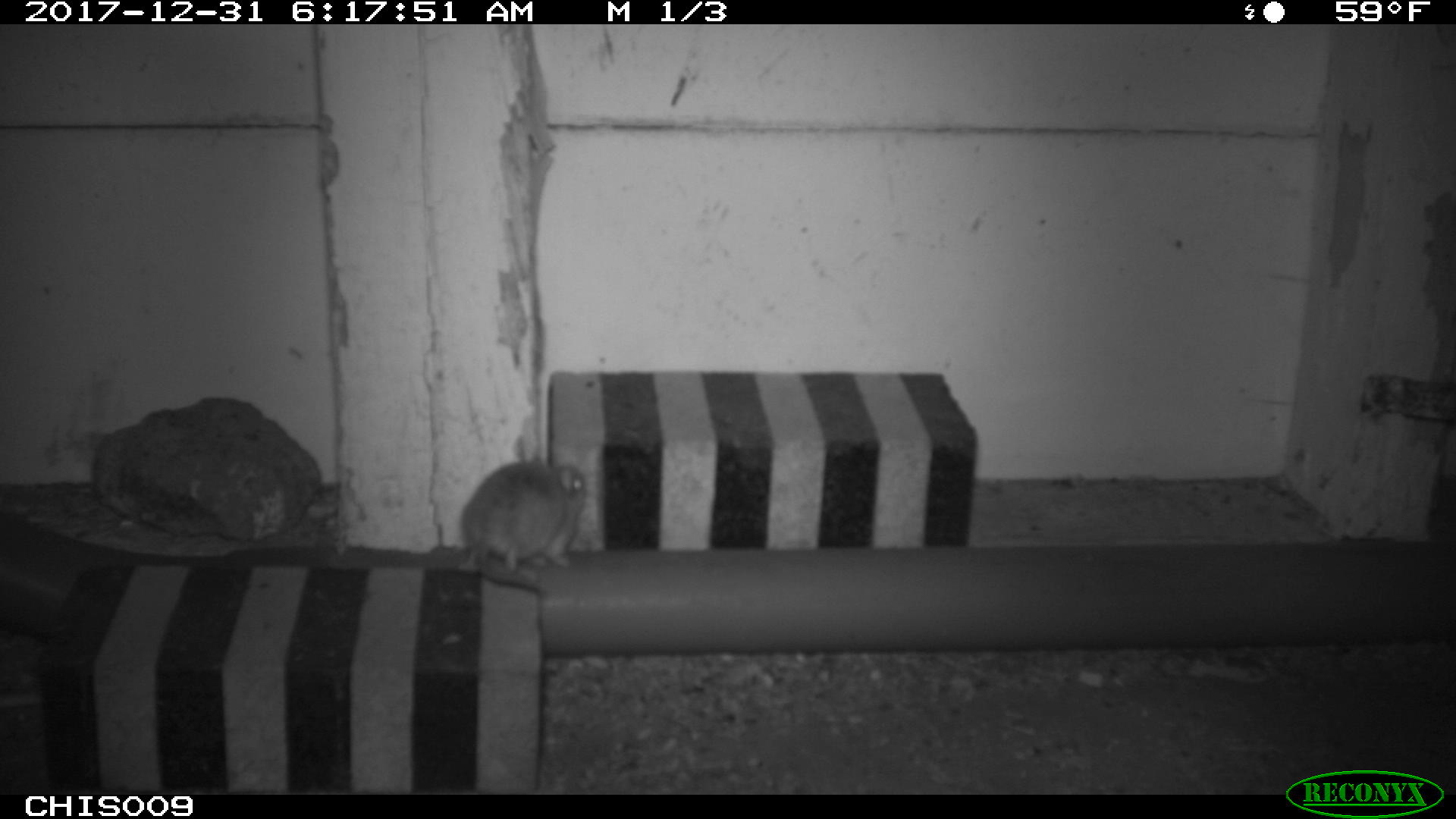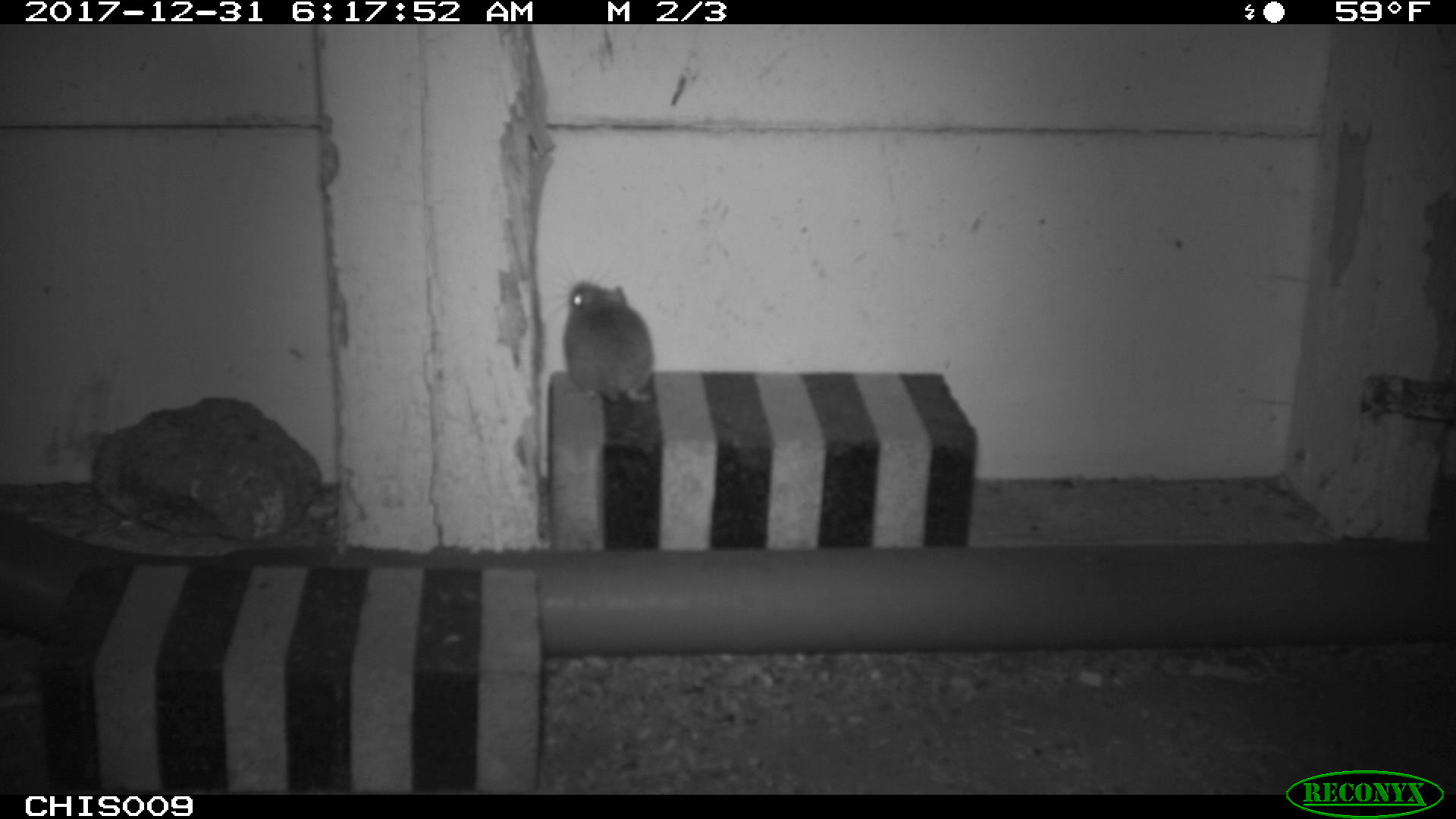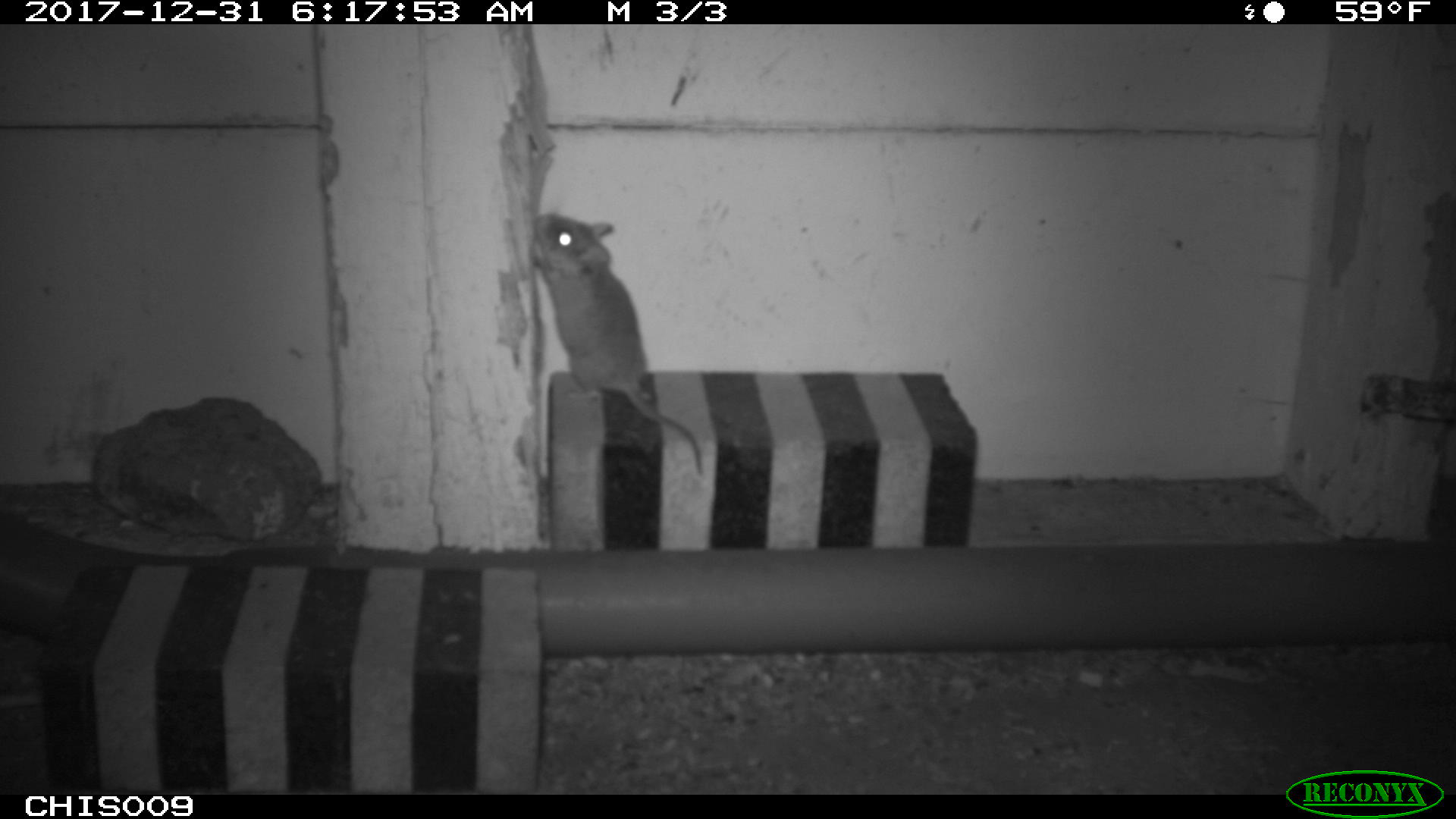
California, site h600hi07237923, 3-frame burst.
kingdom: Animalia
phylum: Chordata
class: Mammalia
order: Rodentia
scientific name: Rodentia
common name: rodent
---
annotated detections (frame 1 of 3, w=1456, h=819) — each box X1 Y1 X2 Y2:
rodent: 457 460 587 592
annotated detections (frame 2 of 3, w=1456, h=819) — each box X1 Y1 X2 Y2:
rodent: 562 278 653 400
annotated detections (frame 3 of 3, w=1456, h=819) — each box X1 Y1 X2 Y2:
rodent: 528 212 701 475